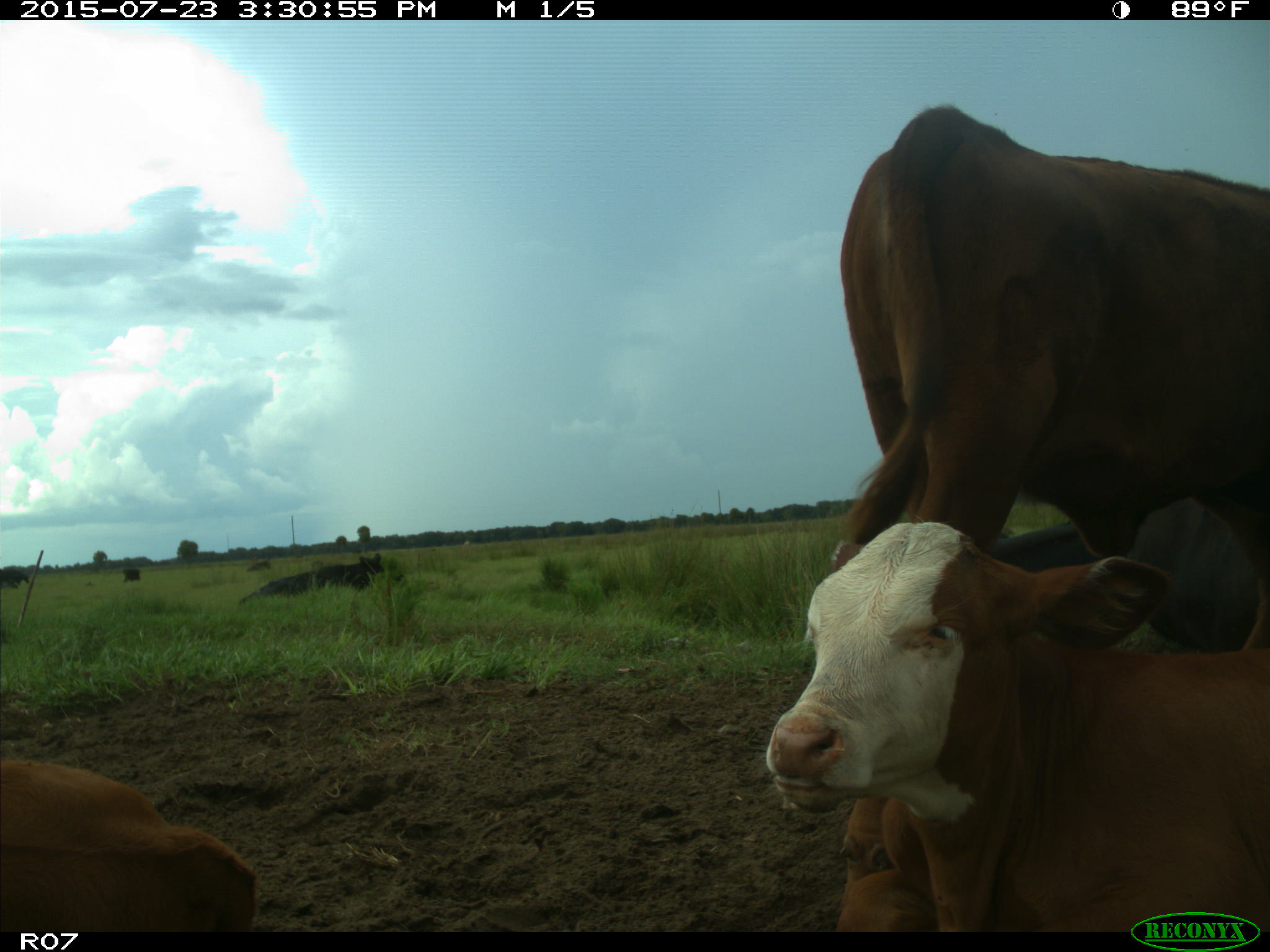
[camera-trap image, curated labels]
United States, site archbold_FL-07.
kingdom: Animalia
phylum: Chordata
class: Mammalia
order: Artiodactyla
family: Bovidae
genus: Bos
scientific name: Bos taurus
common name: domestic cow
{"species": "Bos taurus (domestic cow)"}